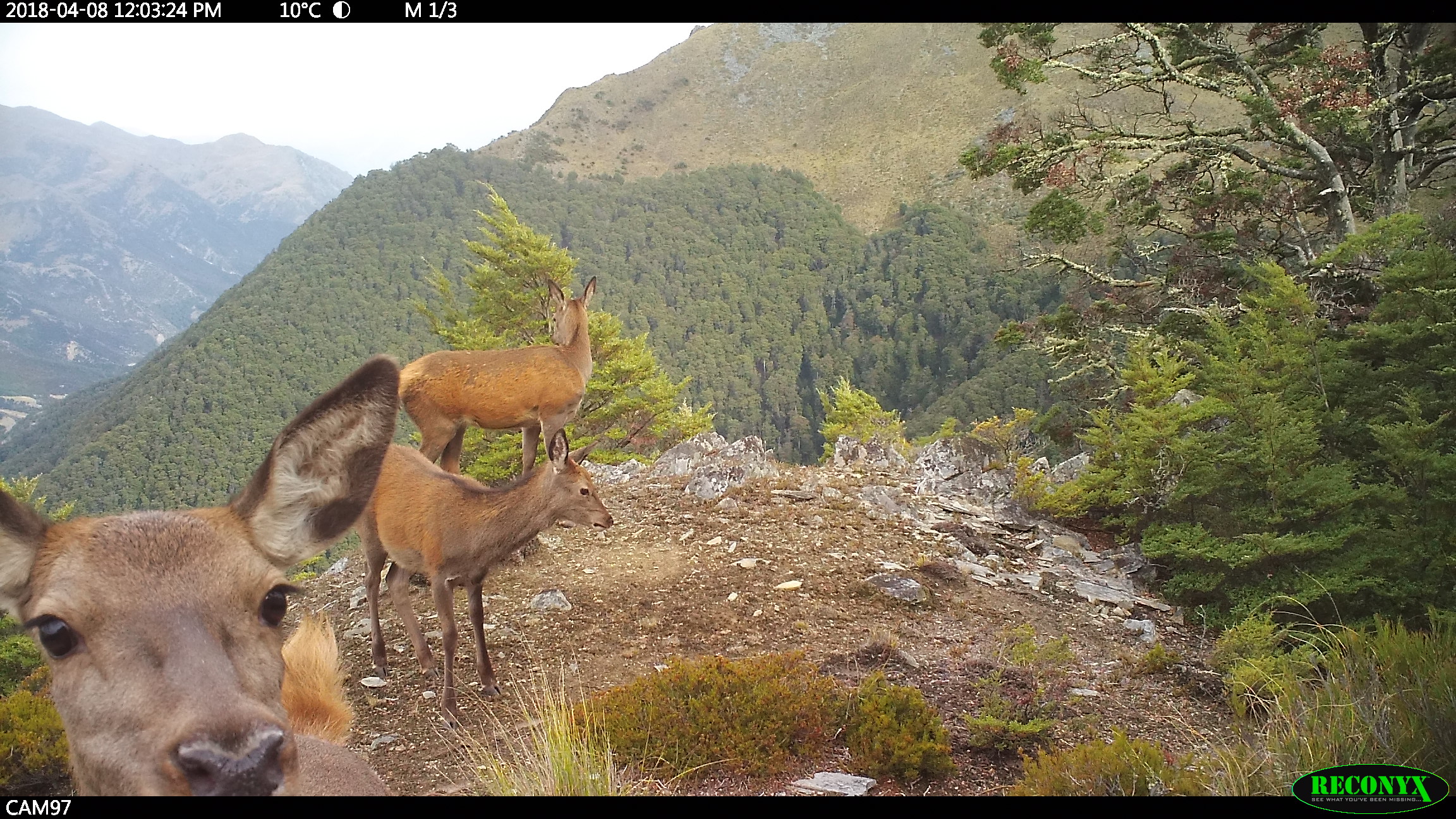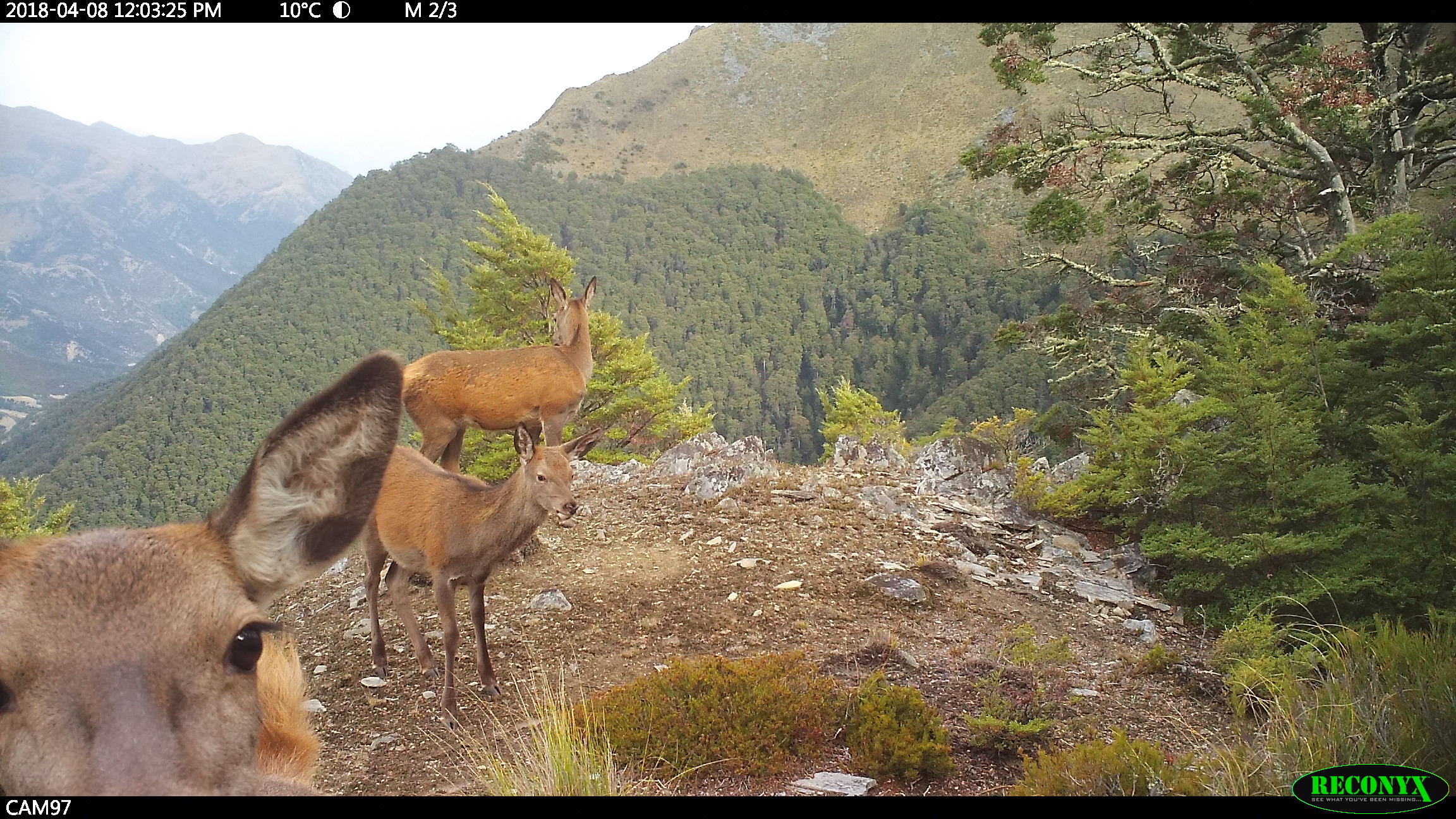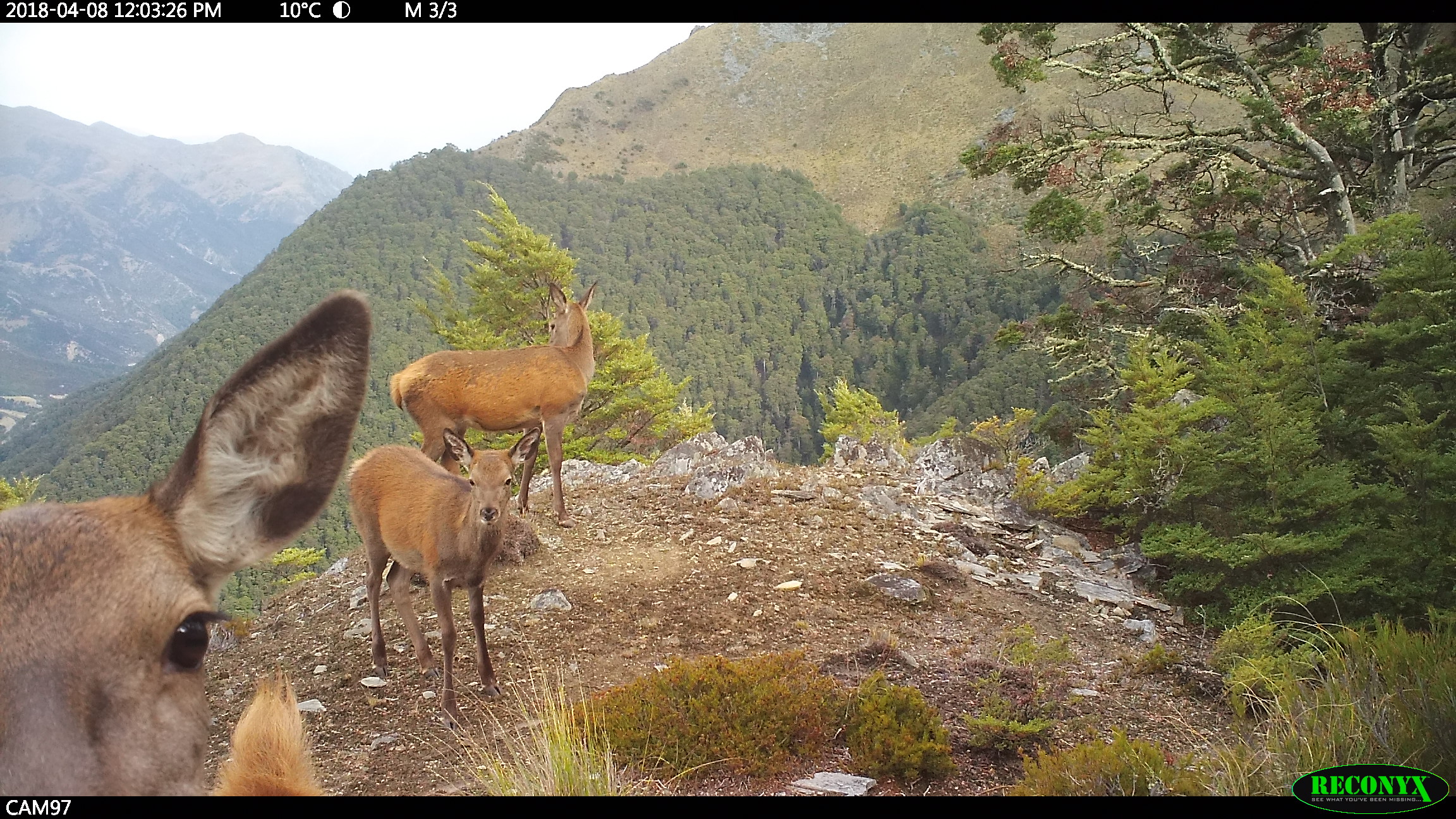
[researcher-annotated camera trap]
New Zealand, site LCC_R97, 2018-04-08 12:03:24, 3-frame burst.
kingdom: Animalia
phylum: Chordata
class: Mammalia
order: Artiodactyla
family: Cervidae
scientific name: Cervidae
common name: deer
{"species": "deer (Cervidae)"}